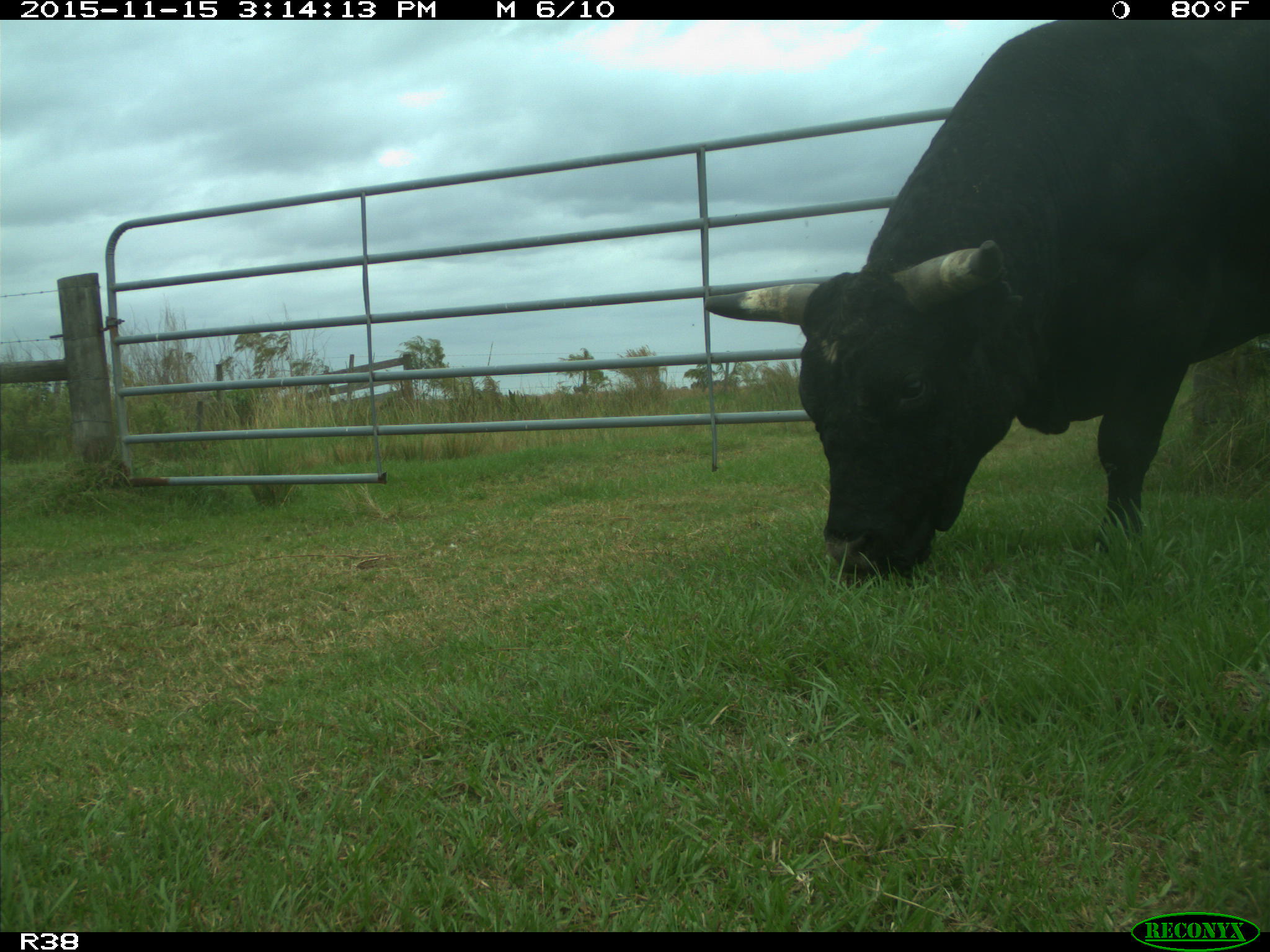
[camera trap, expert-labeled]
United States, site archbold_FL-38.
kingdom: Animalia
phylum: Chordata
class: Mammalia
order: Artiodactyla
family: Bovidae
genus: Bos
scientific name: Bos taurus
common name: domestic cow